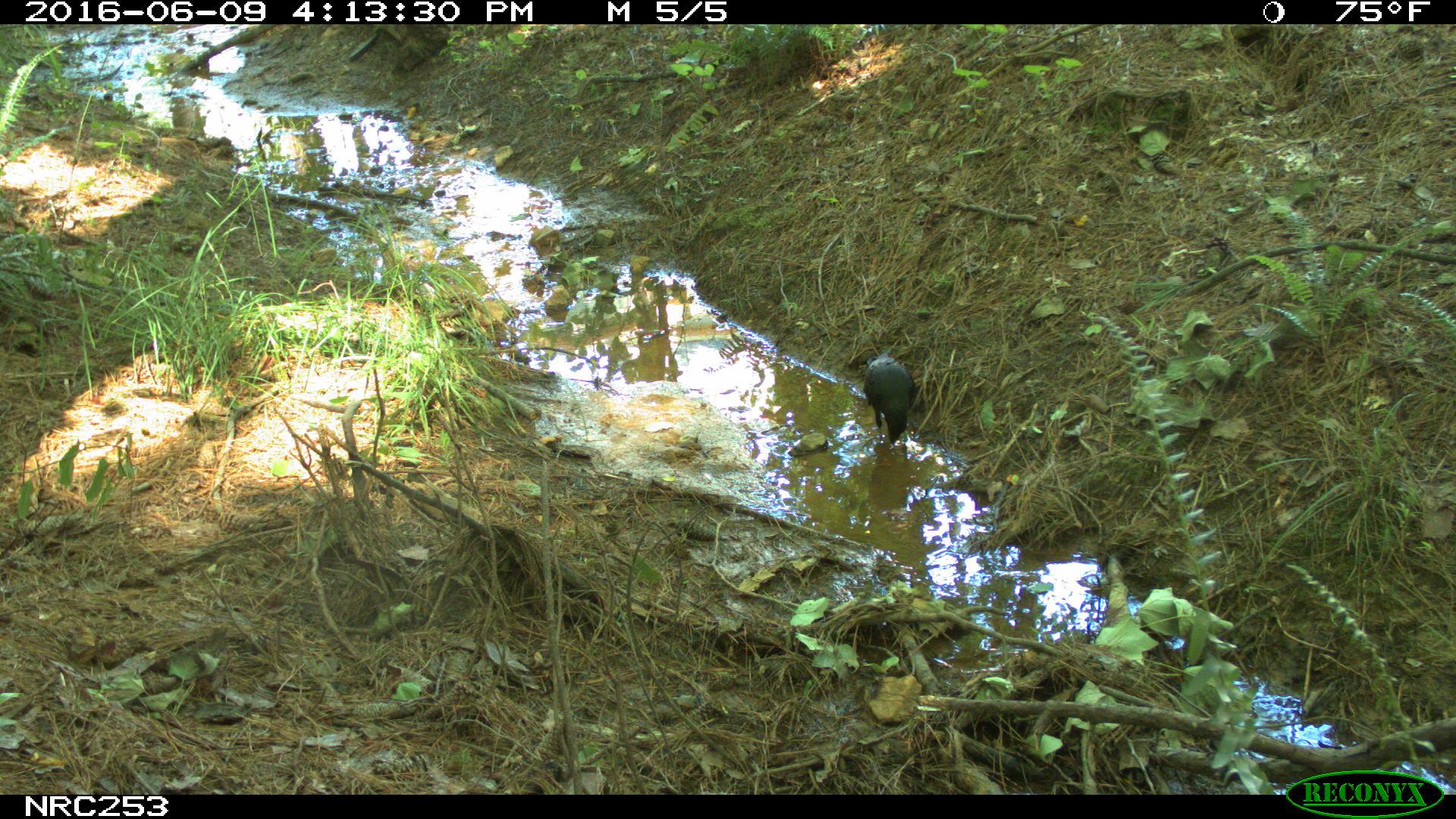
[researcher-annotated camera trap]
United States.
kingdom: Animalia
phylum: Chordata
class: Aves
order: Passeriformes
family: Corvidae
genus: Corvus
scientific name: Corvus brachyrhynchos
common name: american crow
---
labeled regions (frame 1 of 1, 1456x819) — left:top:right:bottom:
American Crow: 859:355:918:450